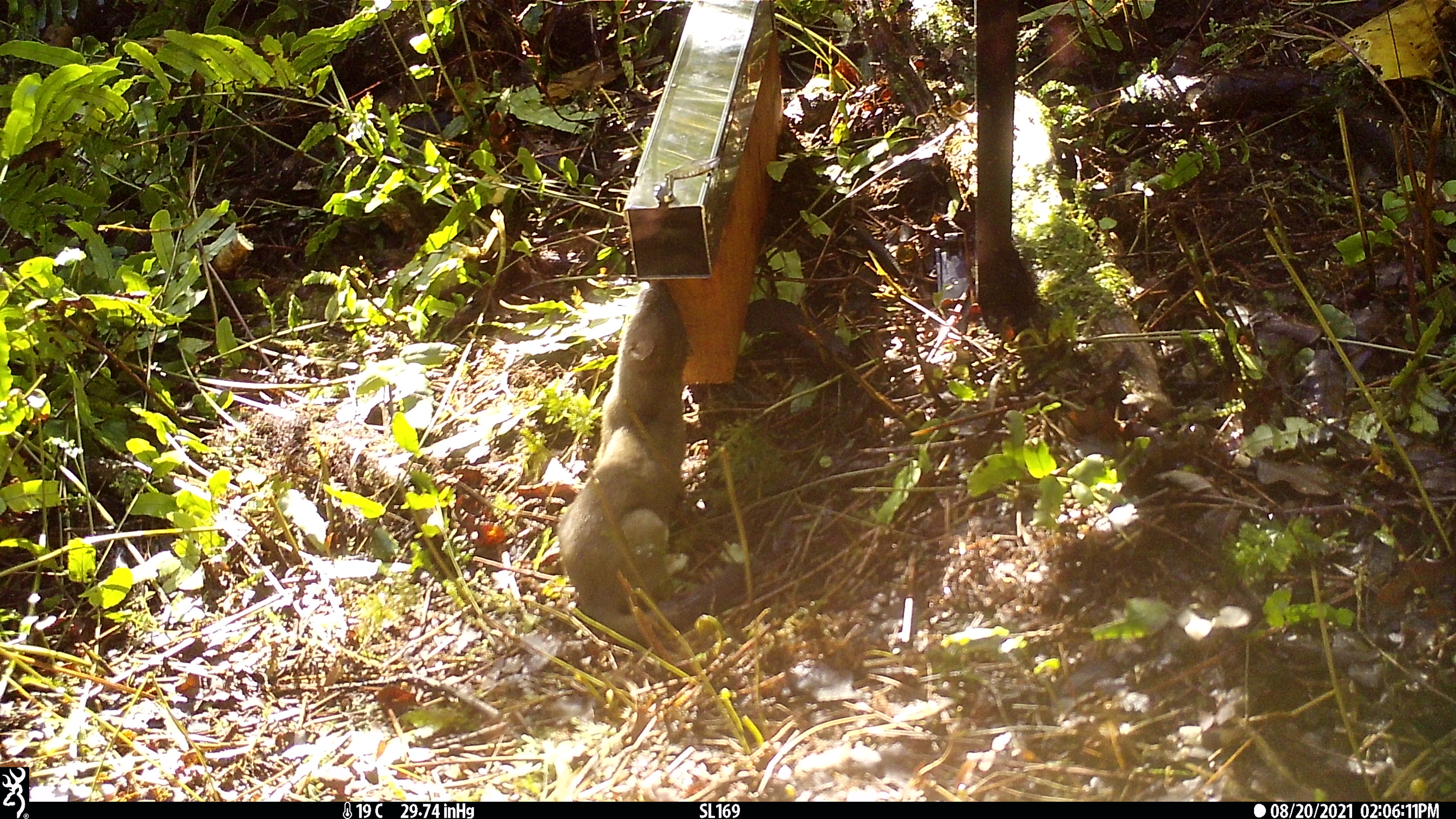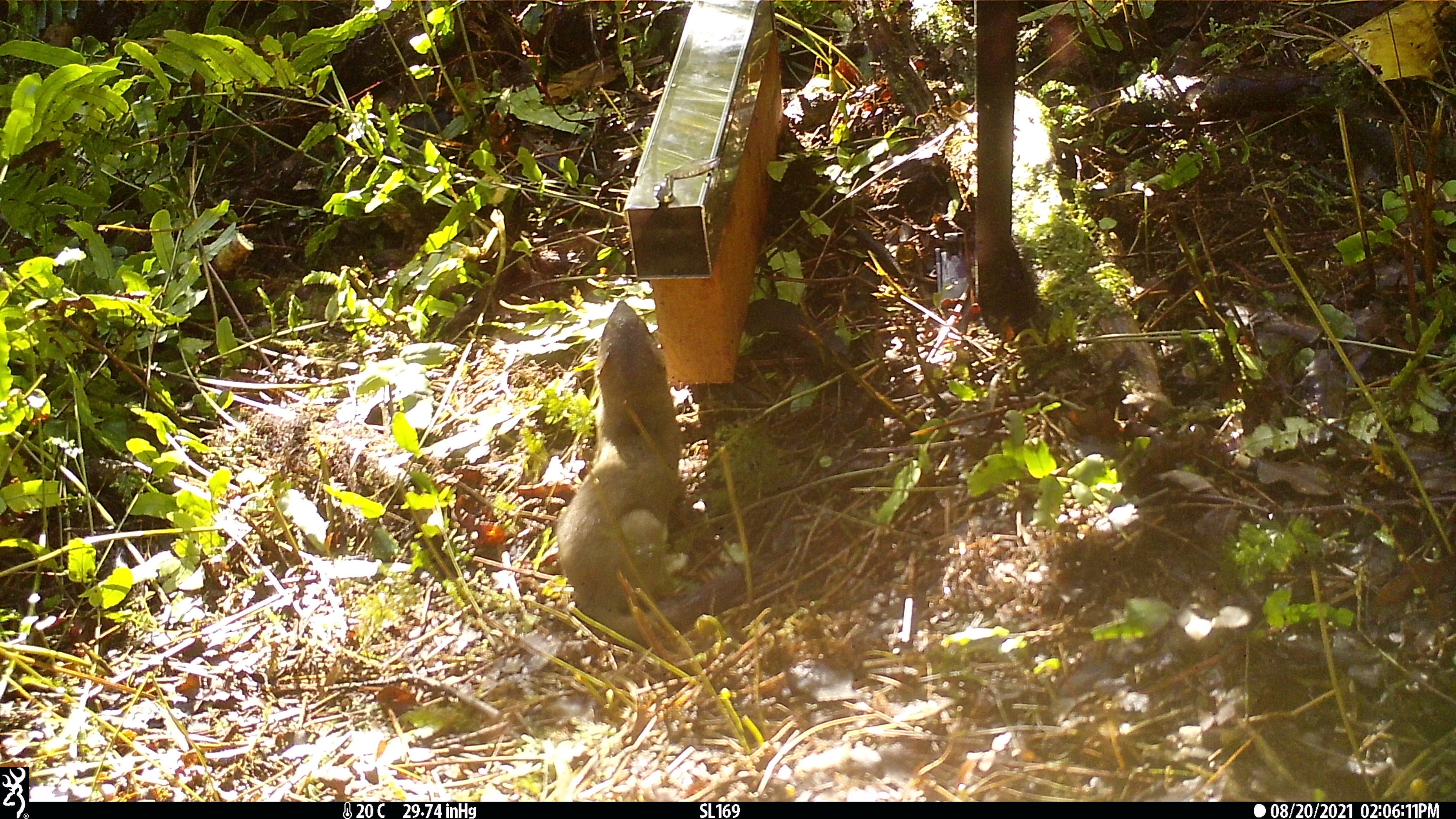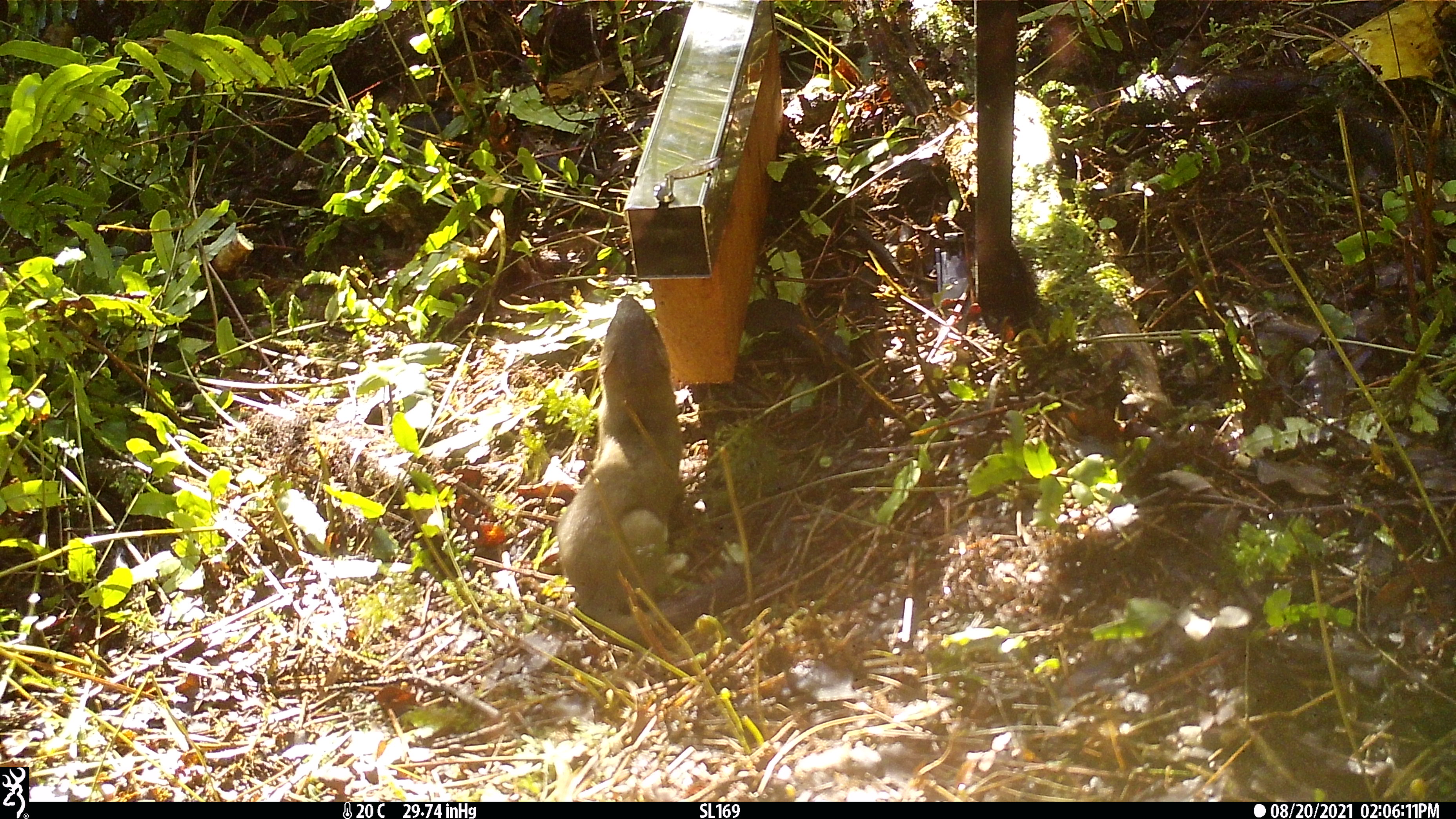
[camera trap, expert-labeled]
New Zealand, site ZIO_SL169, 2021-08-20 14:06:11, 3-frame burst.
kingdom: Animalia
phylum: Chordata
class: Mammalia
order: Carnivora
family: Mustelidae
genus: Mustela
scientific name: Mustela erminea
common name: stoat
Stoat (Mustela erminea).